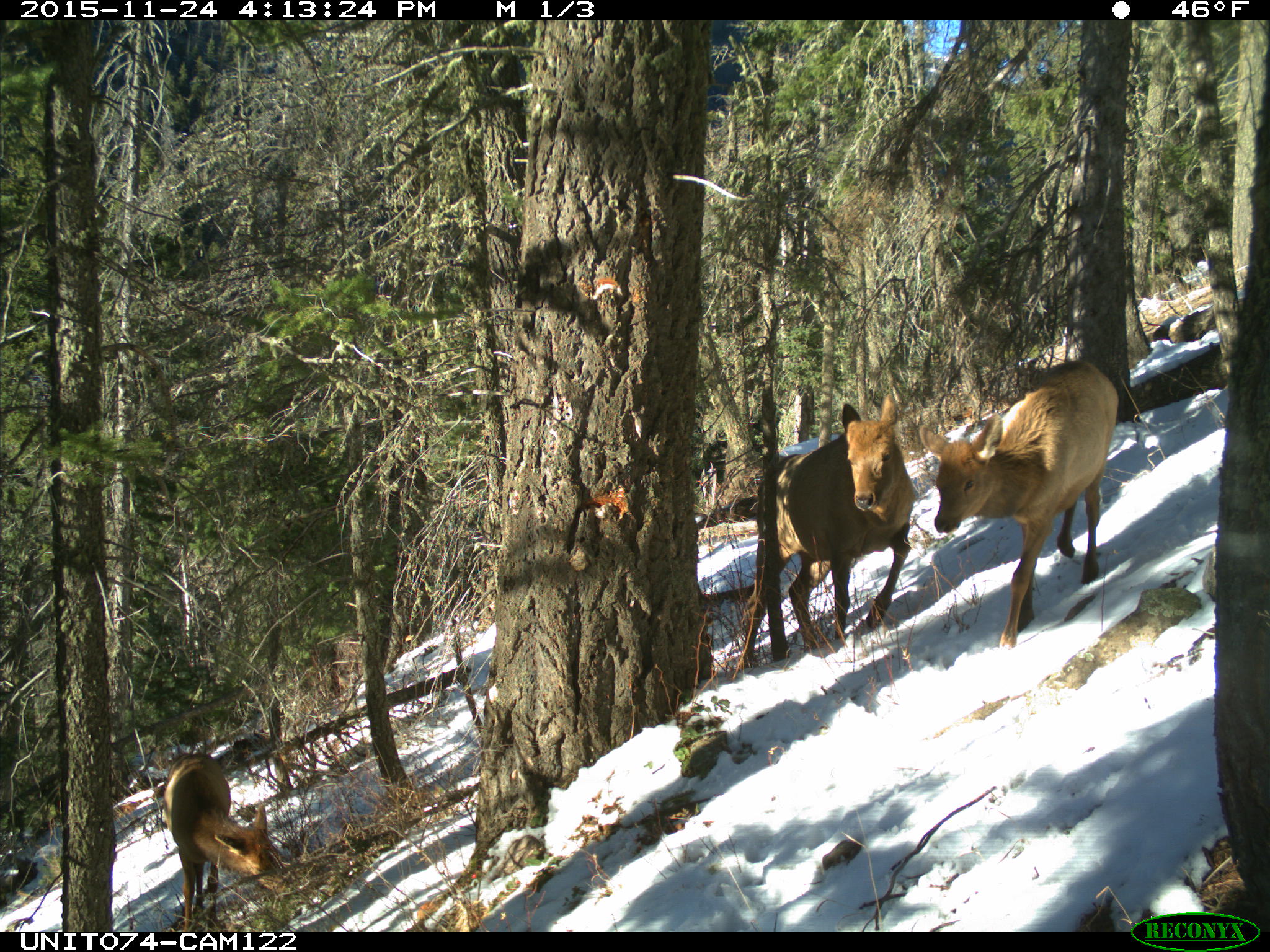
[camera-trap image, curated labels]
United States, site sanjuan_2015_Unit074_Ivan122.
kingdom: Animalia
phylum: Chordata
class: Mammalia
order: Artiodactyla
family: Cervidae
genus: Cervus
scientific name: Cervus elaphus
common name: red deer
Cervus elaphus (red deer).